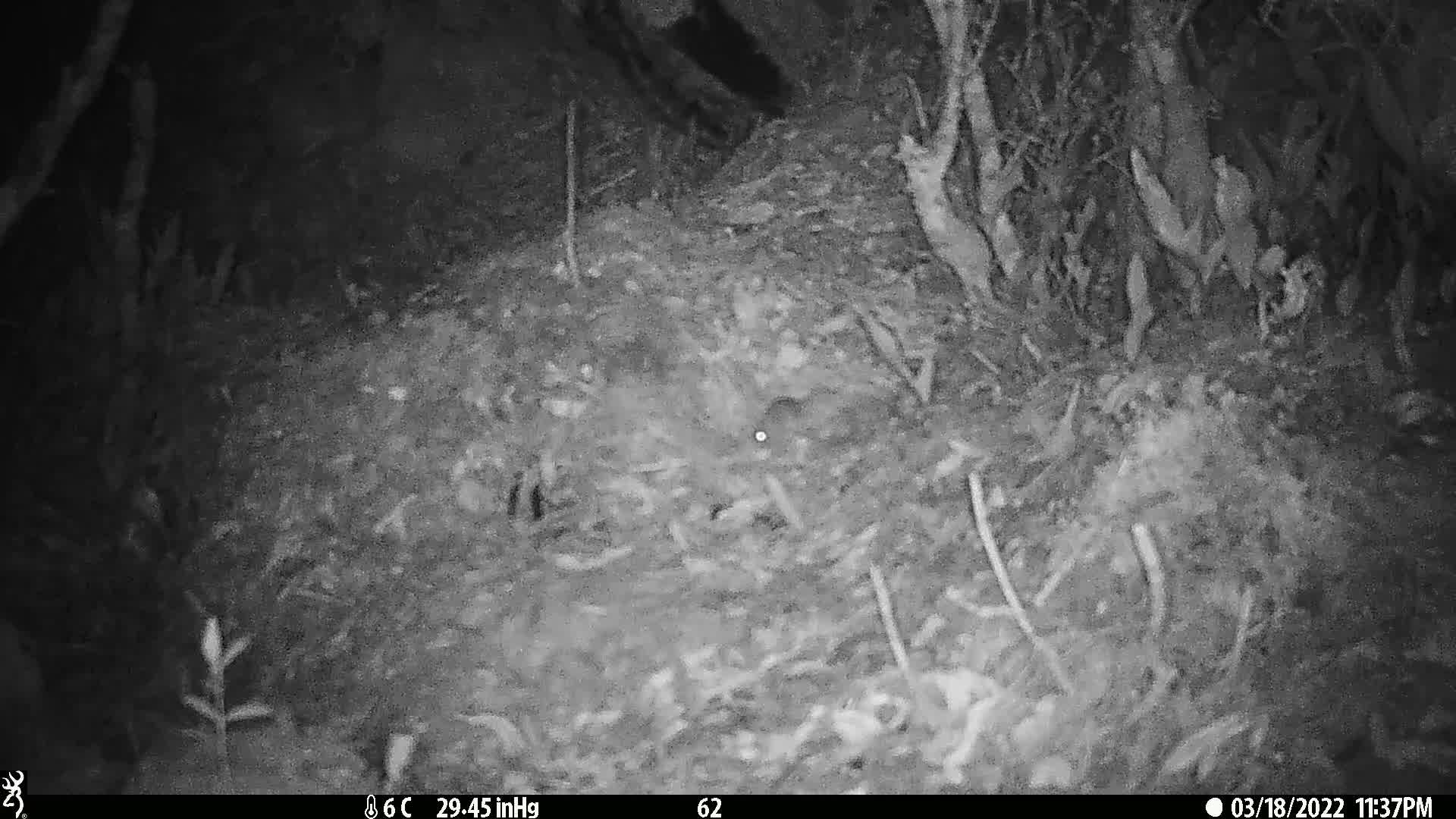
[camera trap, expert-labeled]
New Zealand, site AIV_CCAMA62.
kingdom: Animalia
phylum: Chordata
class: Mammalia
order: Rodentia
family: Muridae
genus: Mus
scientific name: Mus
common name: mouse